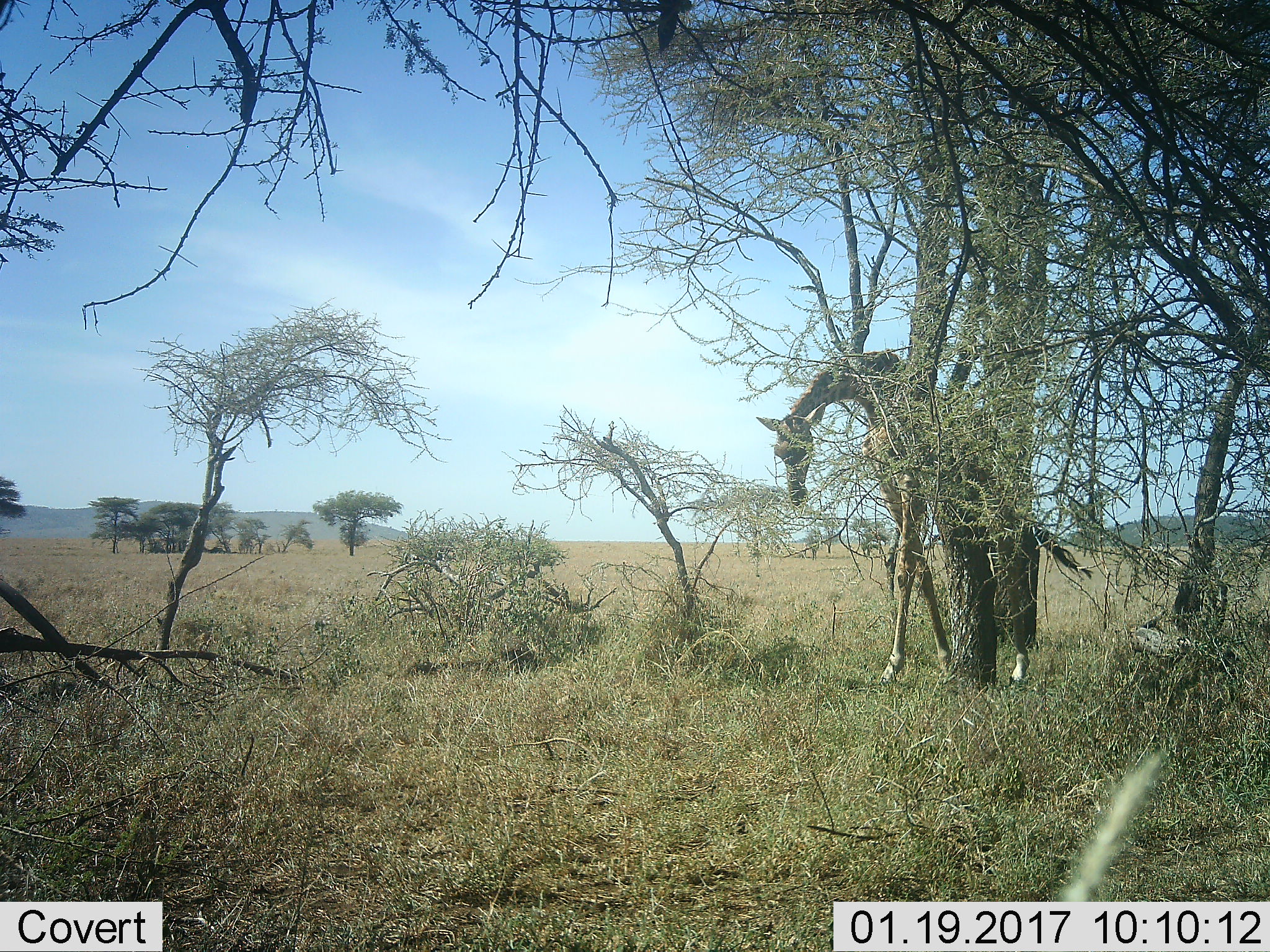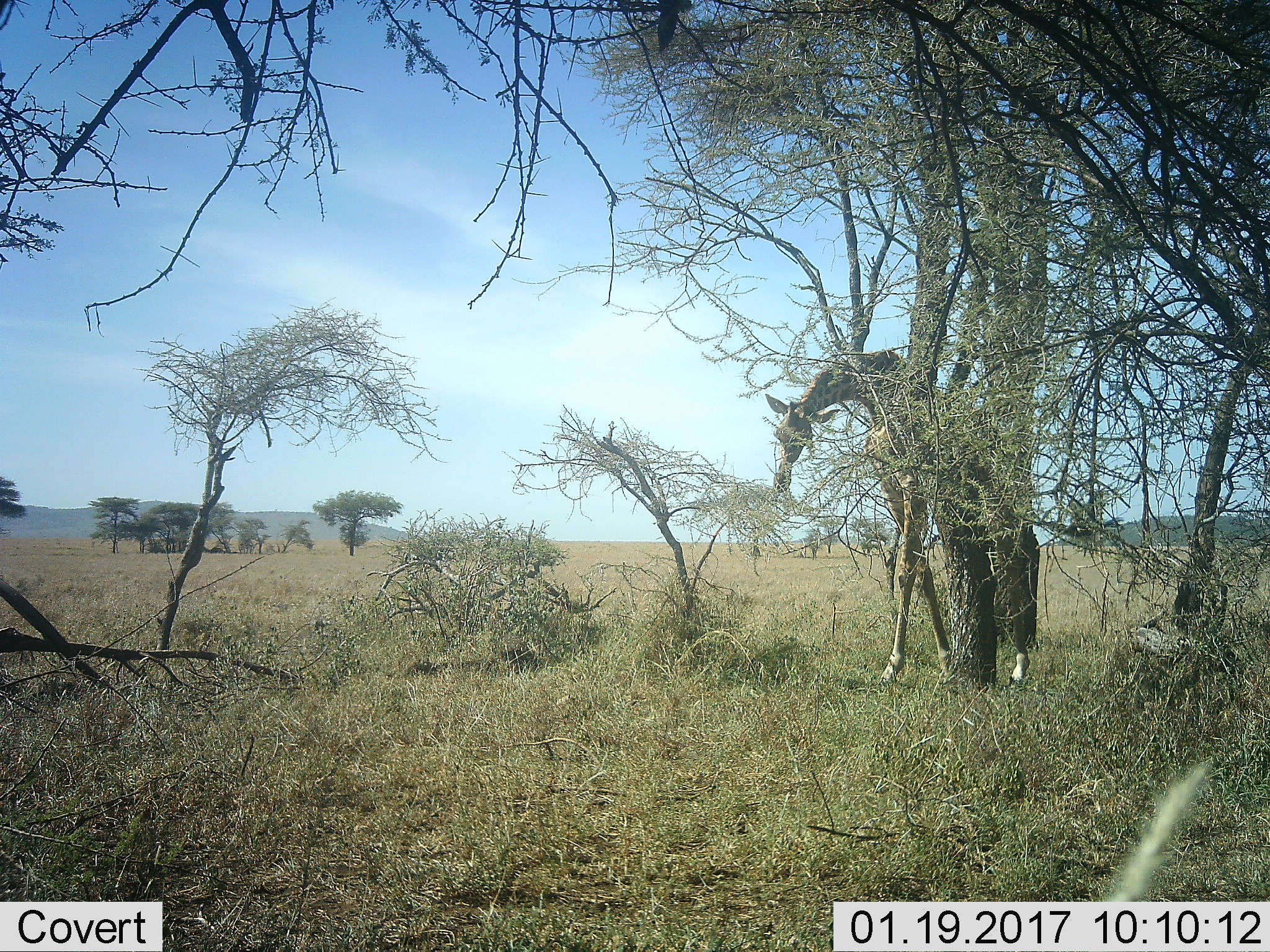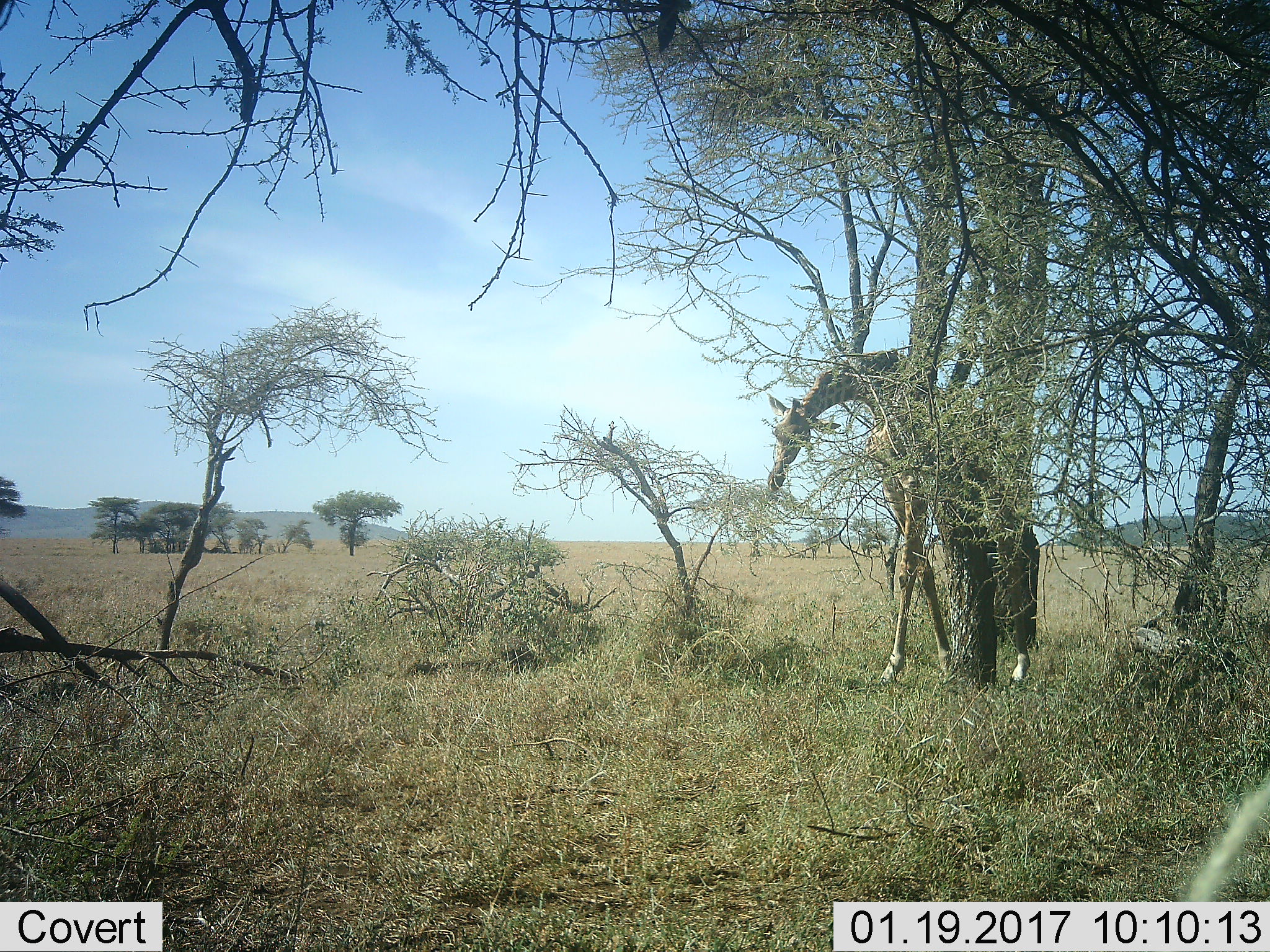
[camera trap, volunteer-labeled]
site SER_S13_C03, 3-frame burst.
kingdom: Animalia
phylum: Chordata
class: Mammalia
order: Artiodactyla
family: Giraffidae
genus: Giraffa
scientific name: Giraffa camelopardalis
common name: giraffe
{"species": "giraffe (Giraffa camelopardalis)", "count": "1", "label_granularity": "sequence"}